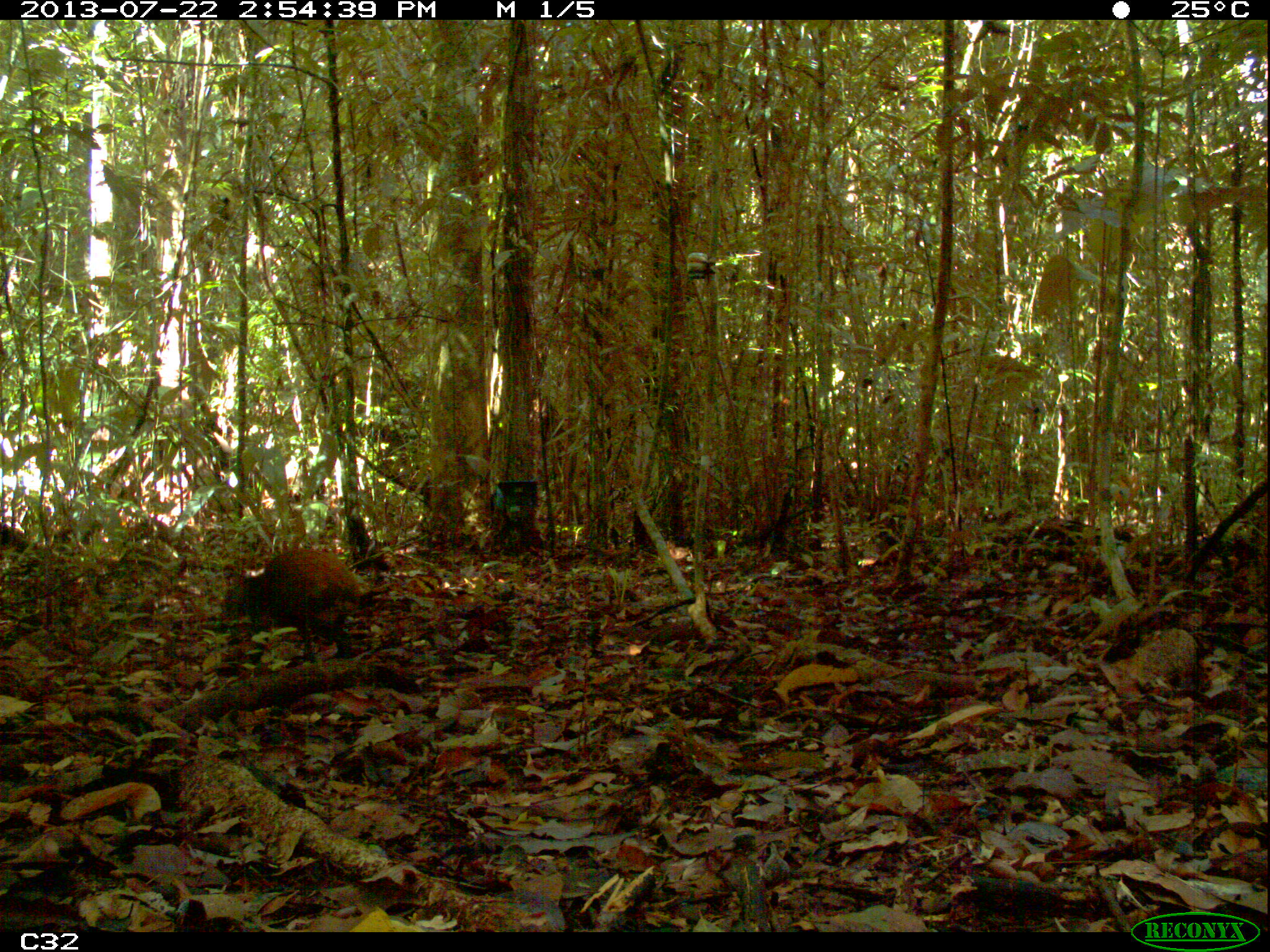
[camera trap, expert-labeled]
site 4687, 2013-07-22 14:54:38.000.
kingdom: Animalia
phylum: Chordata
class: Mammalia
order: Rodentia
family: Dasyproctidae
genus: Dasyprocta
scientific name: Dasyprocta leporina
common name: red-rumped agouti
Dasyprocta leporina (red-rumped agouti), count 1, age adult.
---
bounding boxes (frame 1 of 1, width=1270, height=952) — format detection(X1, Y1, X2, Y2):
dasyprocta leporina: detection(218, 546, 364, 666)